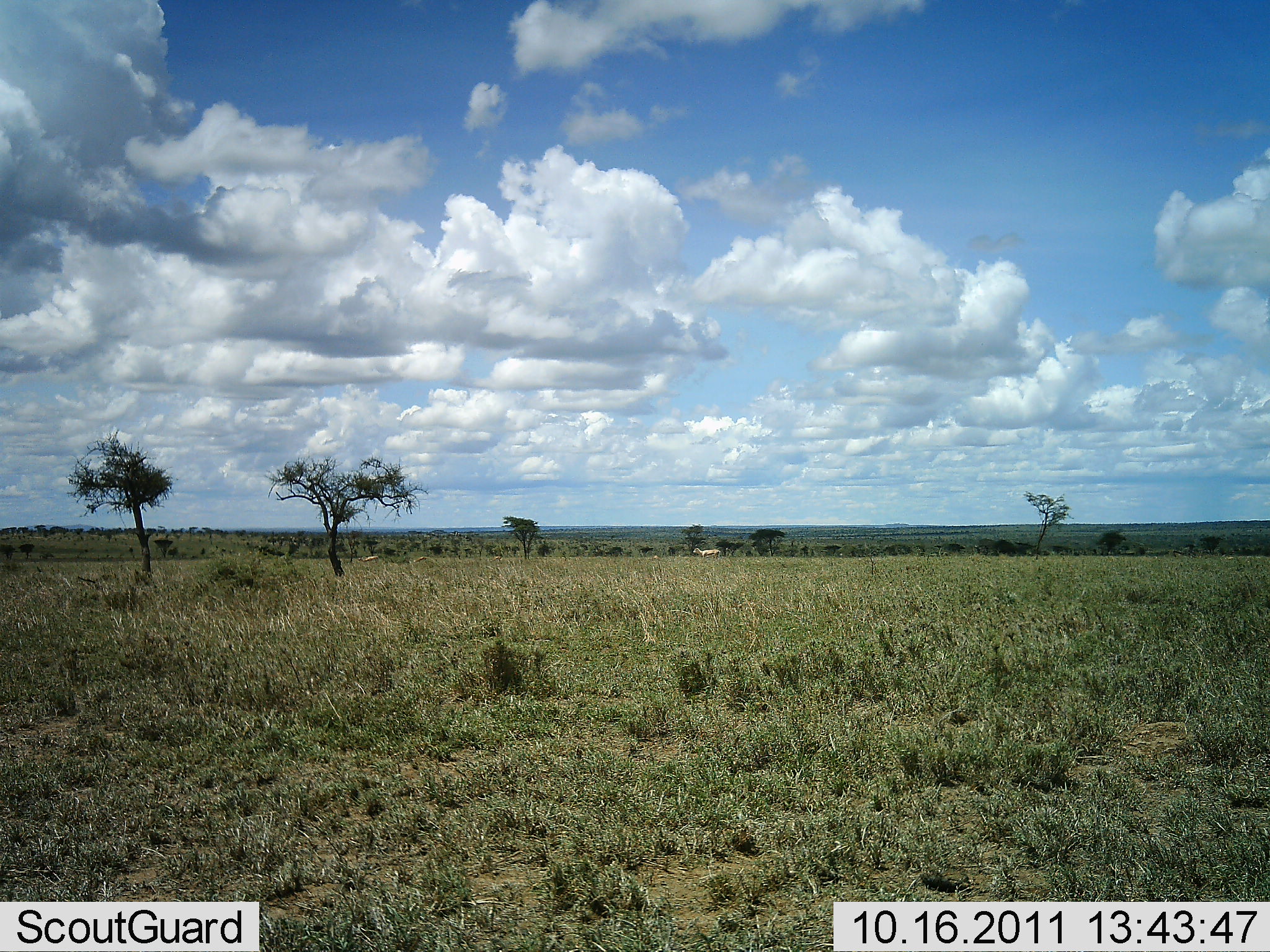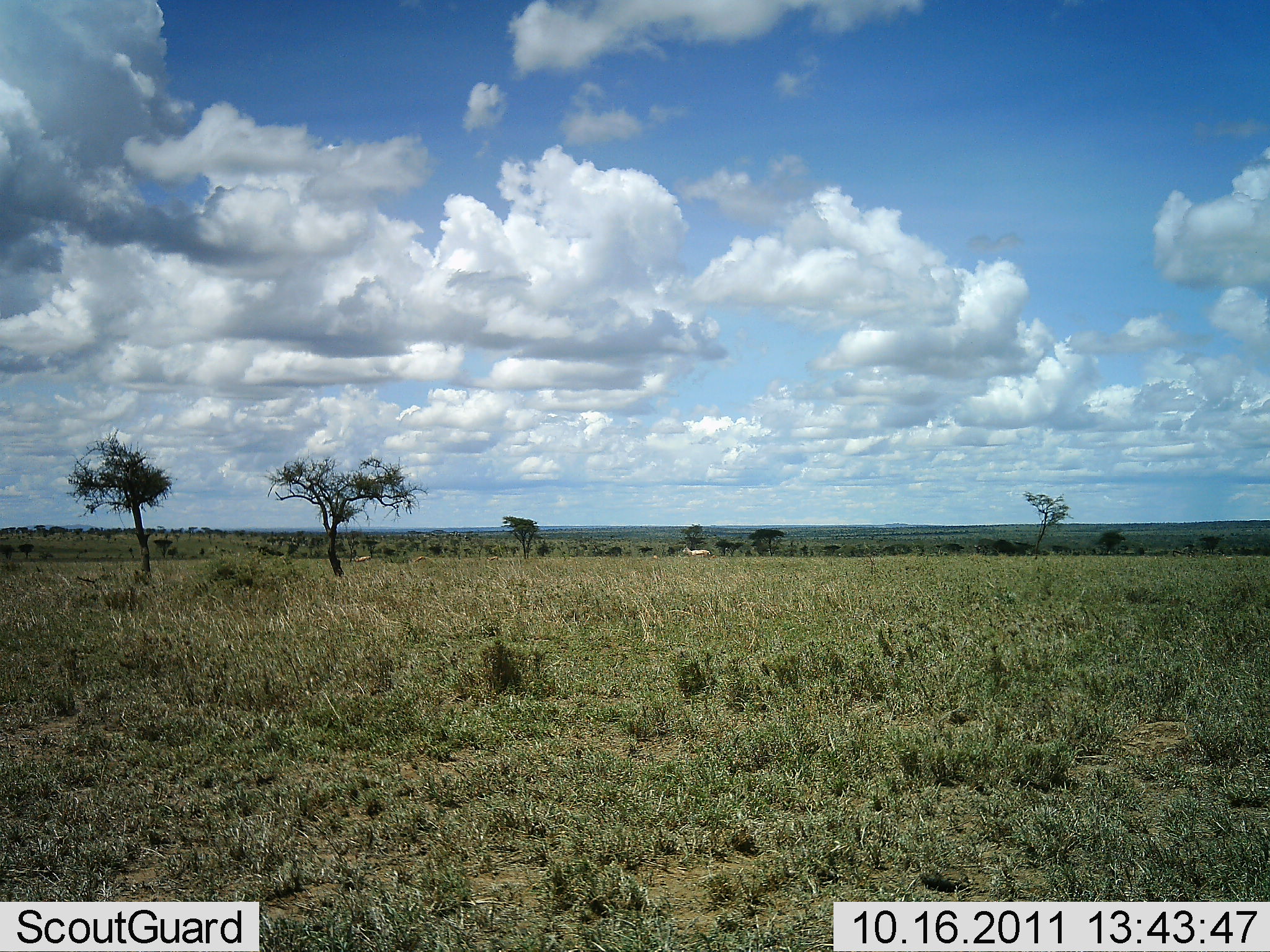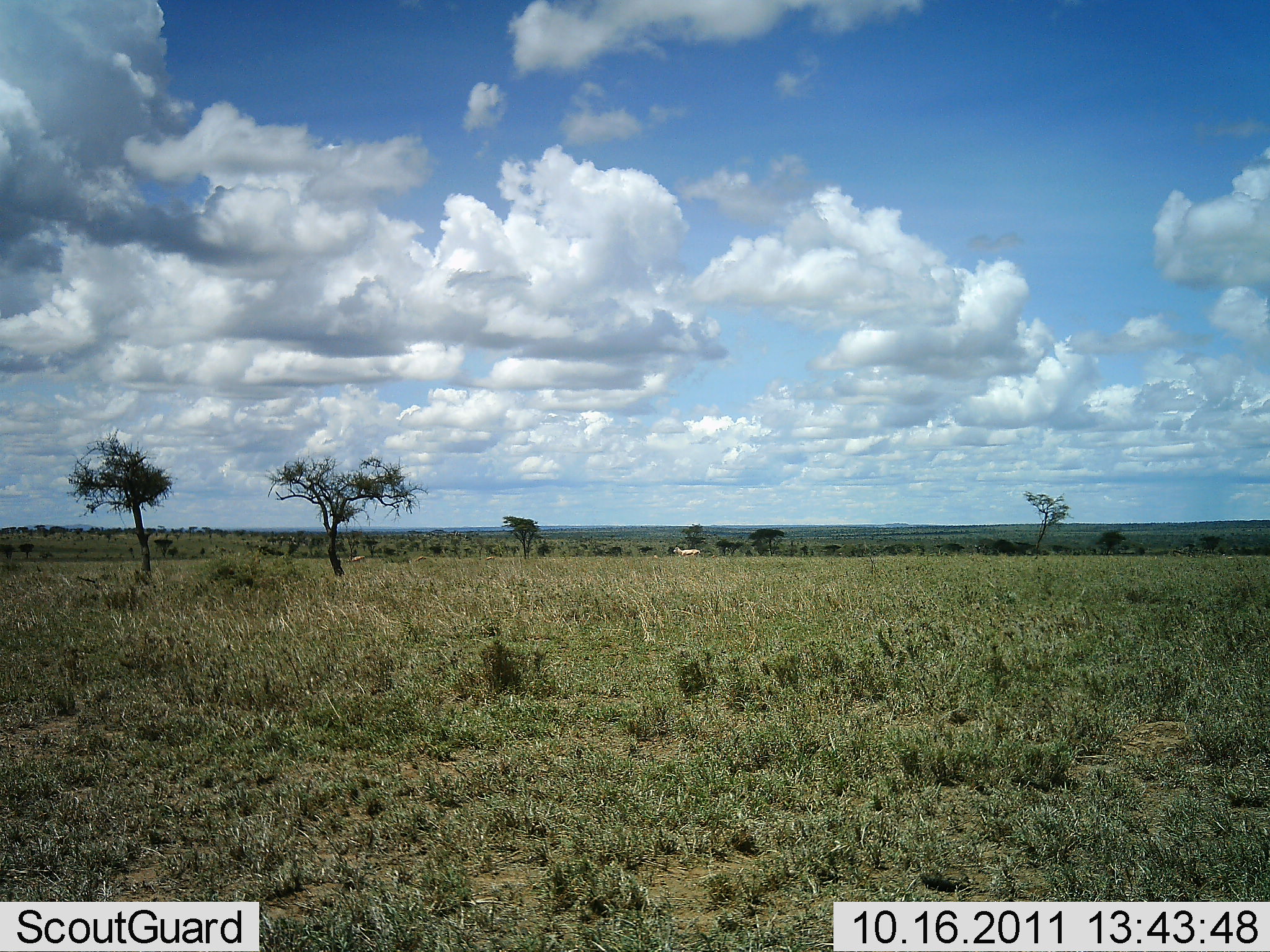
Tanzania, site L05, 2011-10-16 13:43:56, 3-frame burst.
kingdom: Animalia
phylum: Chordata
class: Mammalia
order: Perissodactyla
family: Equidae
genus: Equus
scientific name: Equus quagga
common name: plains zebra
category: zebra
Zebra (plains zebra) (Equus quagga), count 2. Behavior (volunteer vote fractions): standing 0%, resting 0%, moving 100%, interacting 0%. Young present (vote fraction): 0%. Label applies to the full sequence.